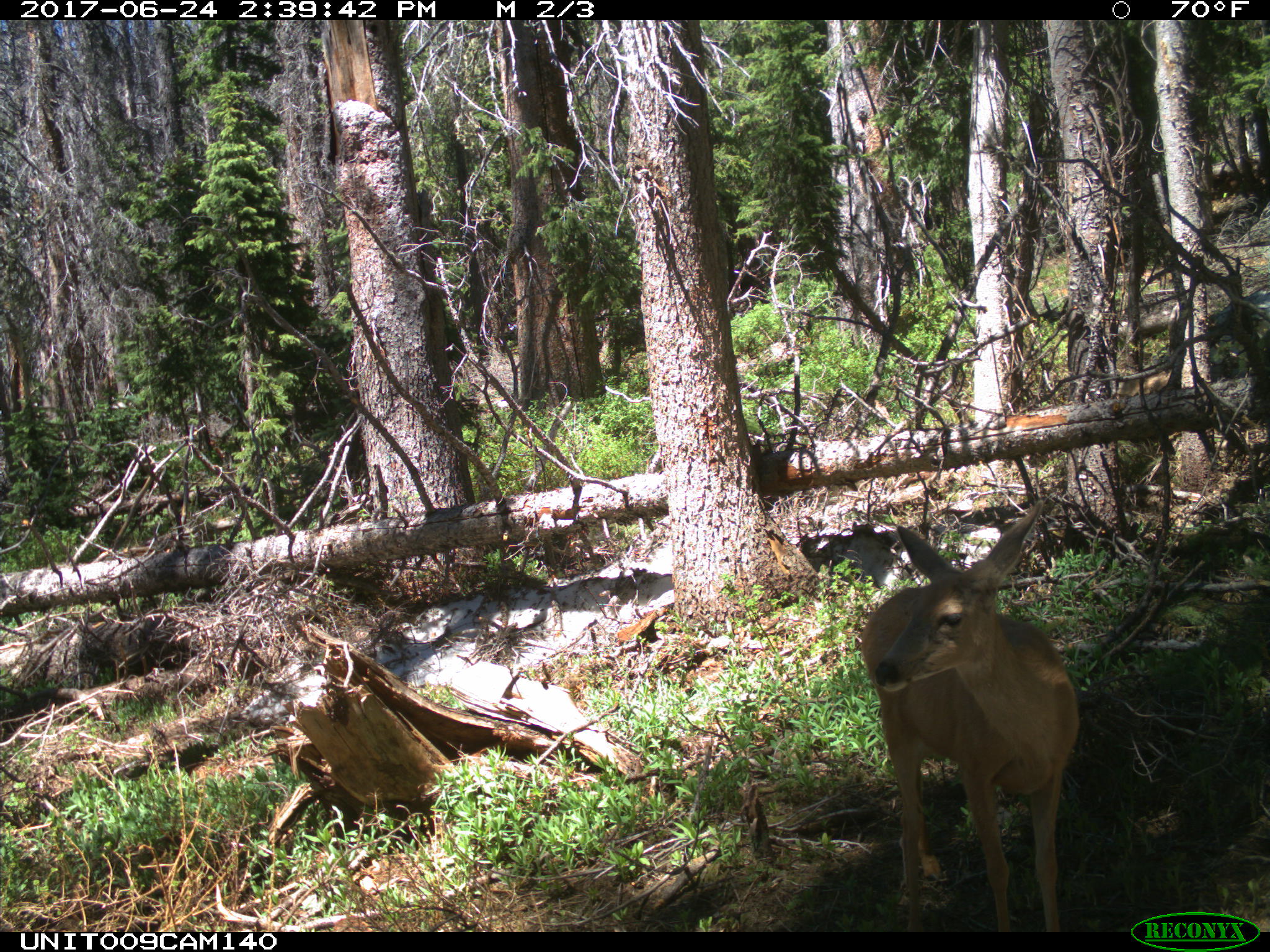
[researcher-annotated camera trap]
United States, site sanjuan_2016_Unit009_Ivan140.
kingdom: Animalia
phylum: Chordata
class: Mammalia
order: Artiodactyla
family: Cervidae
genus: Odocoileus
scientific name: Odocoileus hemionus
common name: mule deer